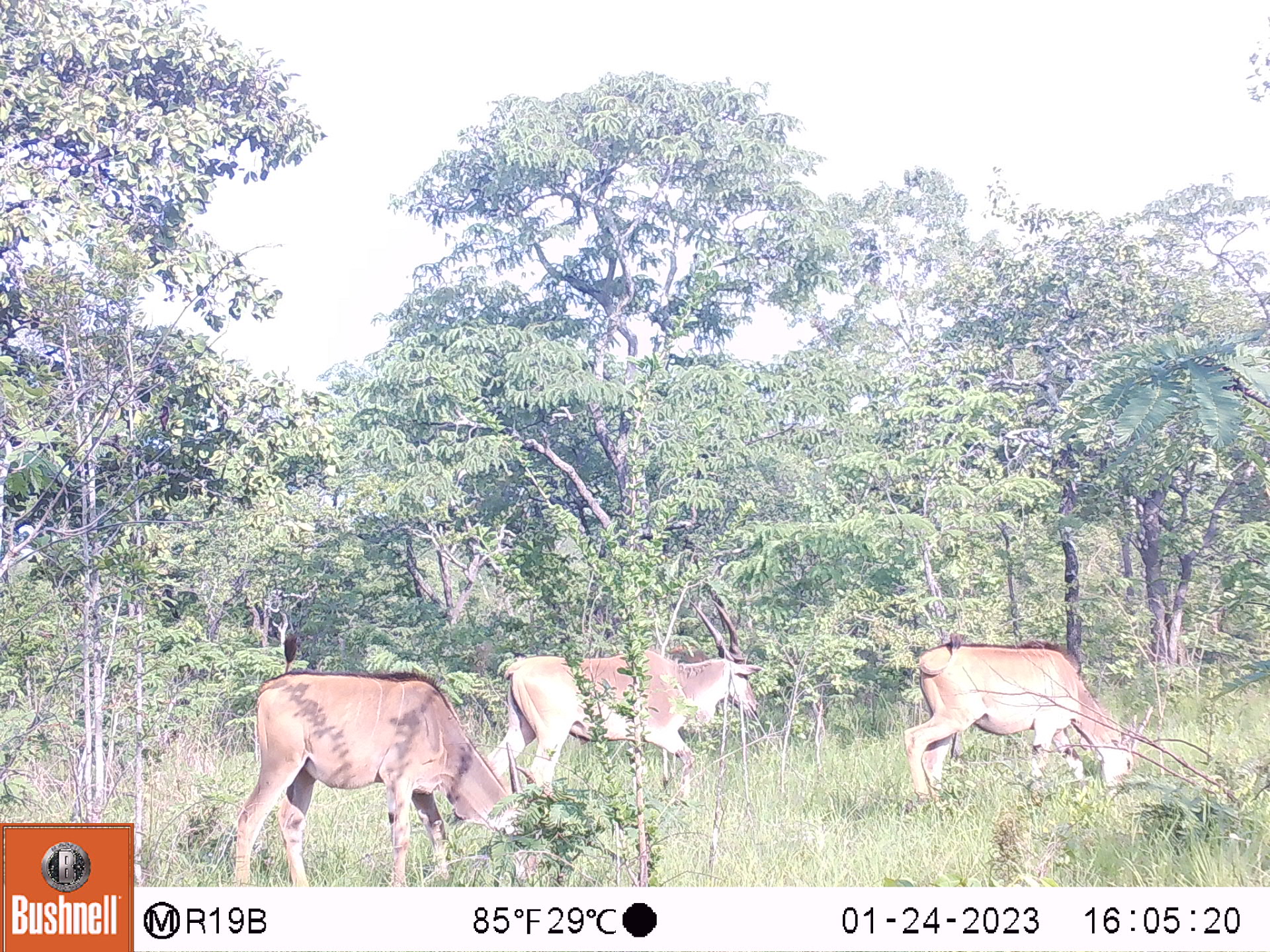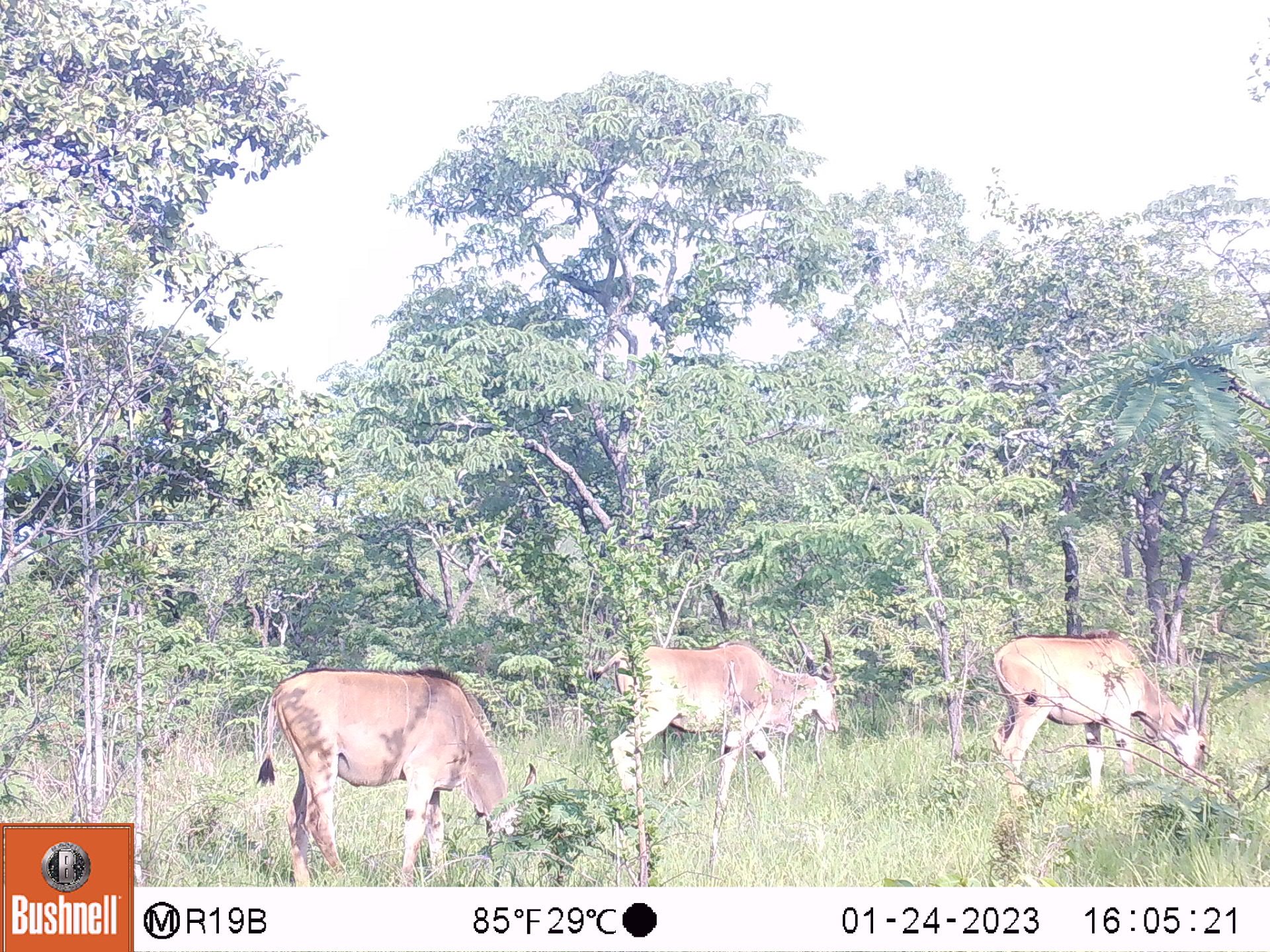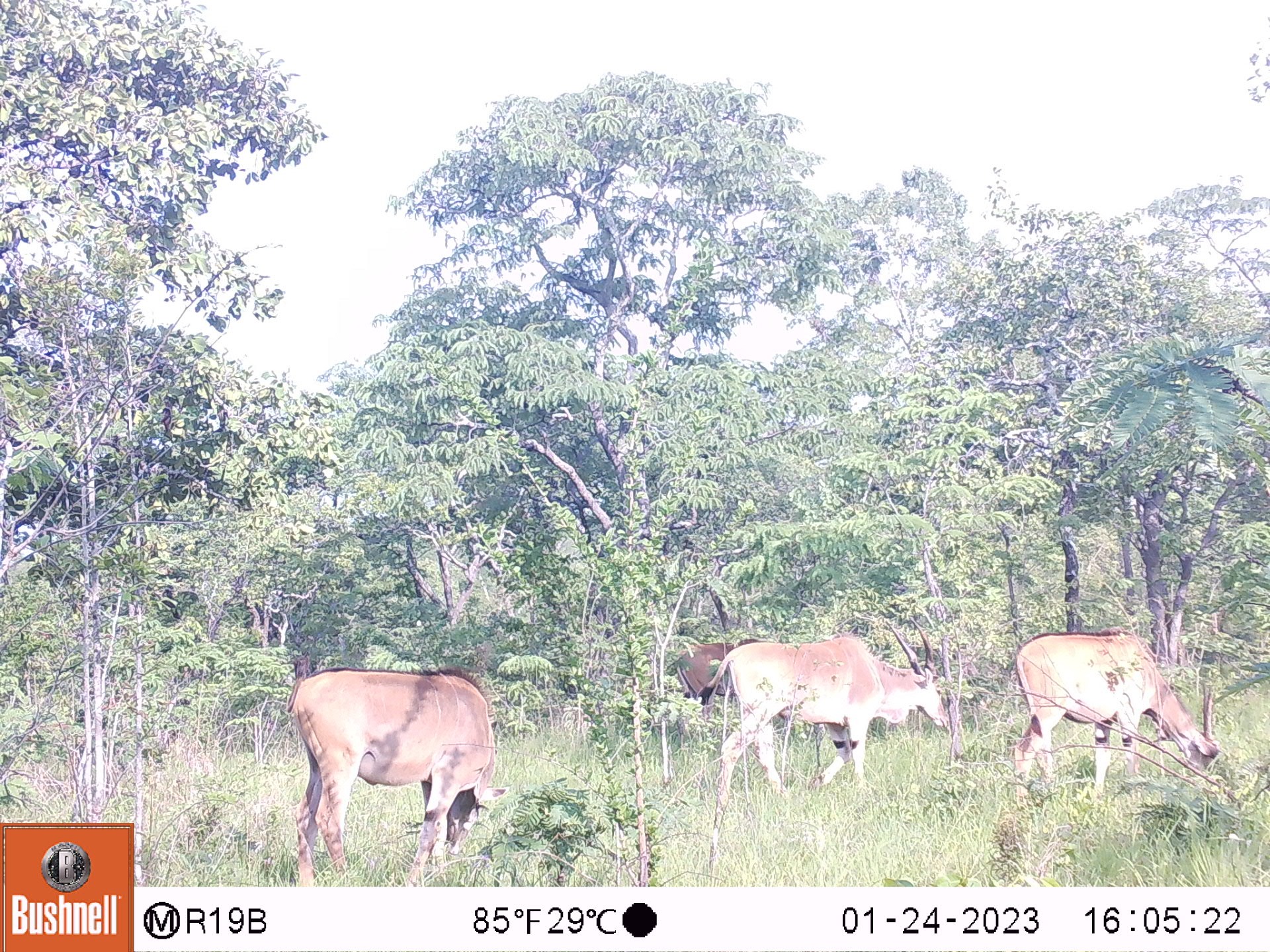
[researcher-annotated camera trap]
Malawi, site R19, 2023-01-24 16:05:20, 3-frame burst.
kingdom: Animalia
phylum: Chordata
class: Mammalia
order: Artiodactyla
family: Bovidae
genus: Tragelaphus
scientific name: Tragelaphus oryx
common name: common eland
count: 3